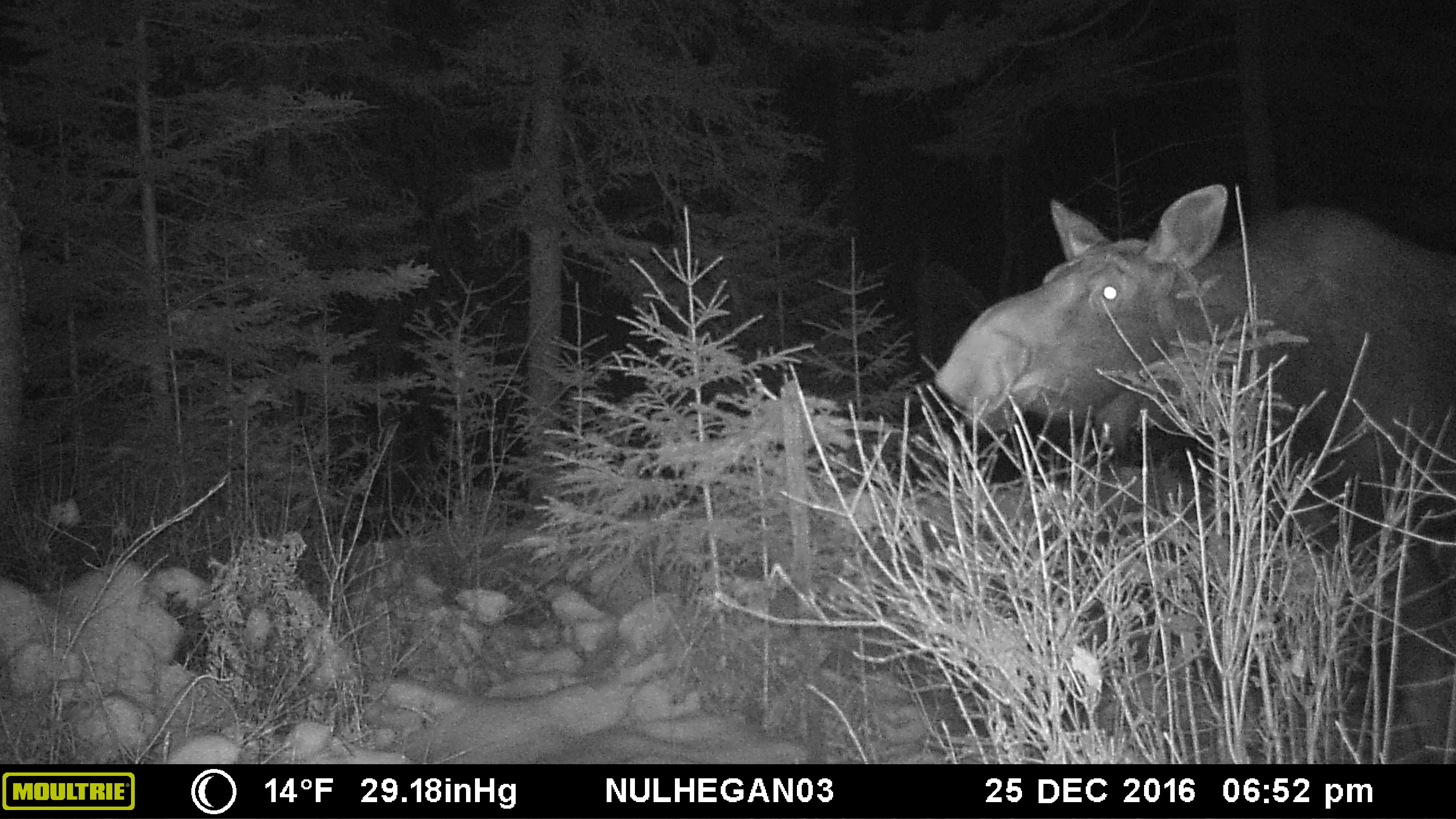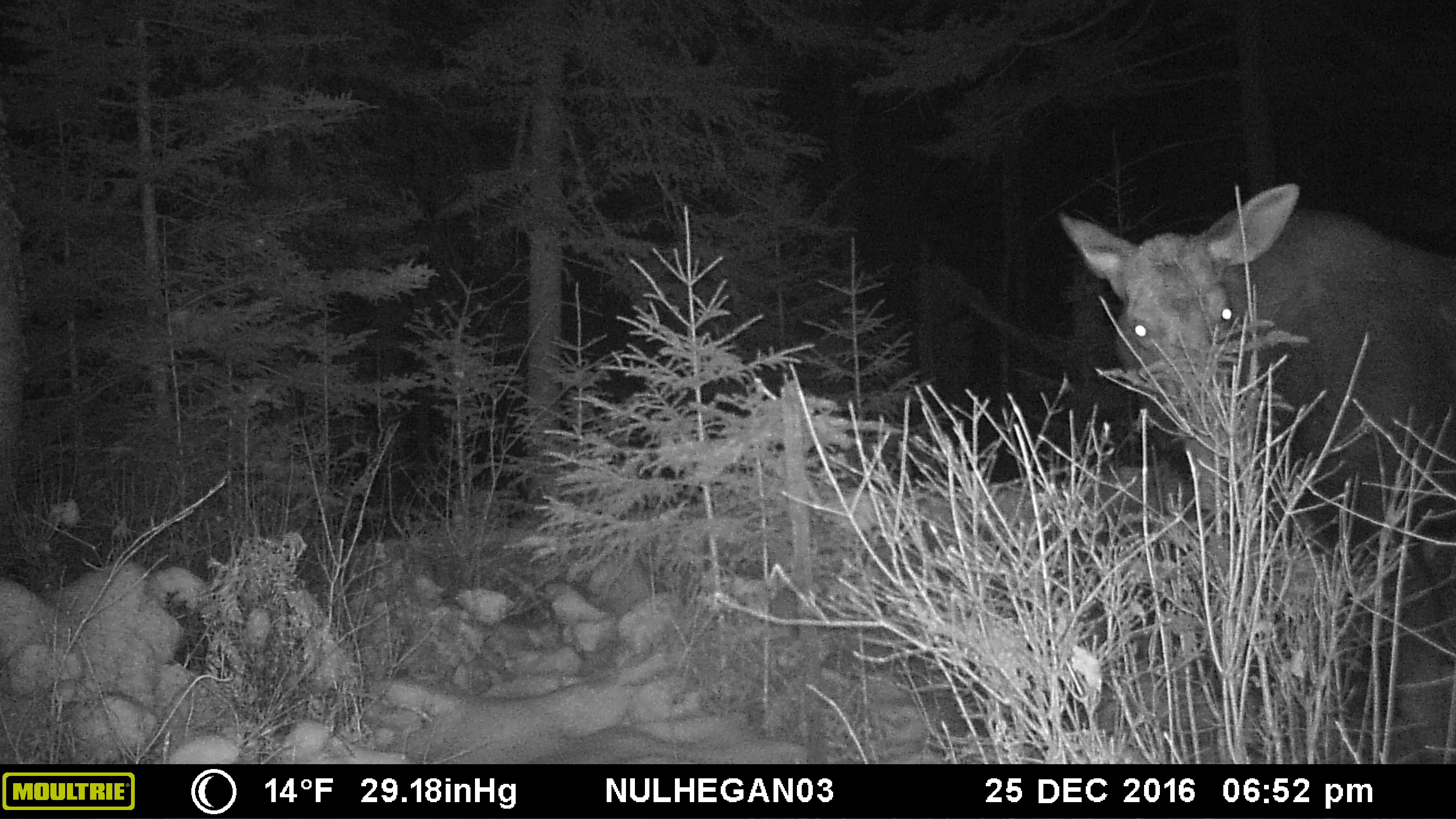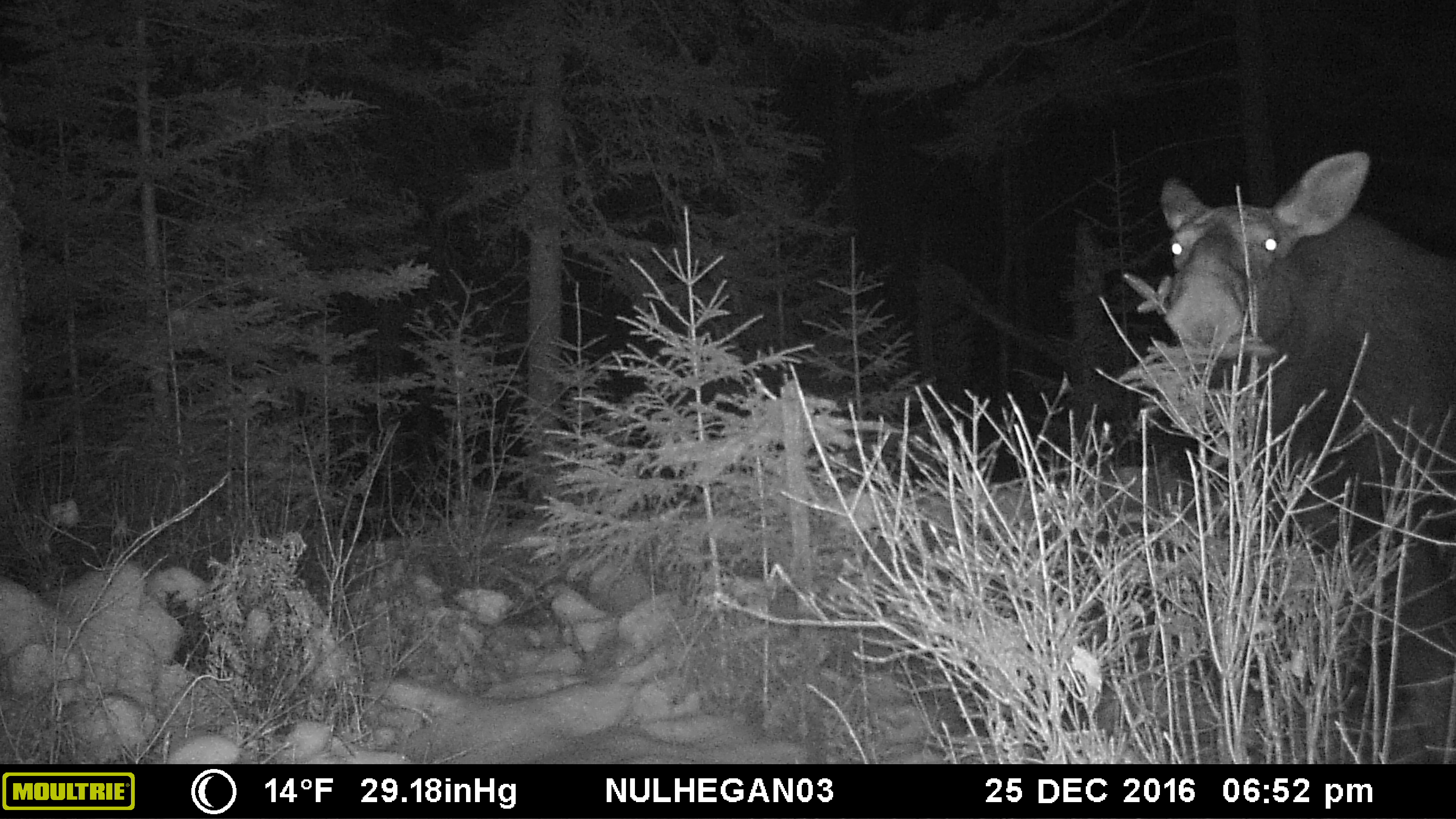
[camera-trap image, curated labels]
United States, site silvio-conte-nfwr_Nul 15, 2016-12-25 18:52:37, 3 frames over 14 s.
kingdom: Animalia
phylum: Chordata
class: Mammalia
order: Artiodactyla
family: Cervidae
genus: Alces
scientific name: Alces alces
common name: moose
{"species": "moose (Alces alces)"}